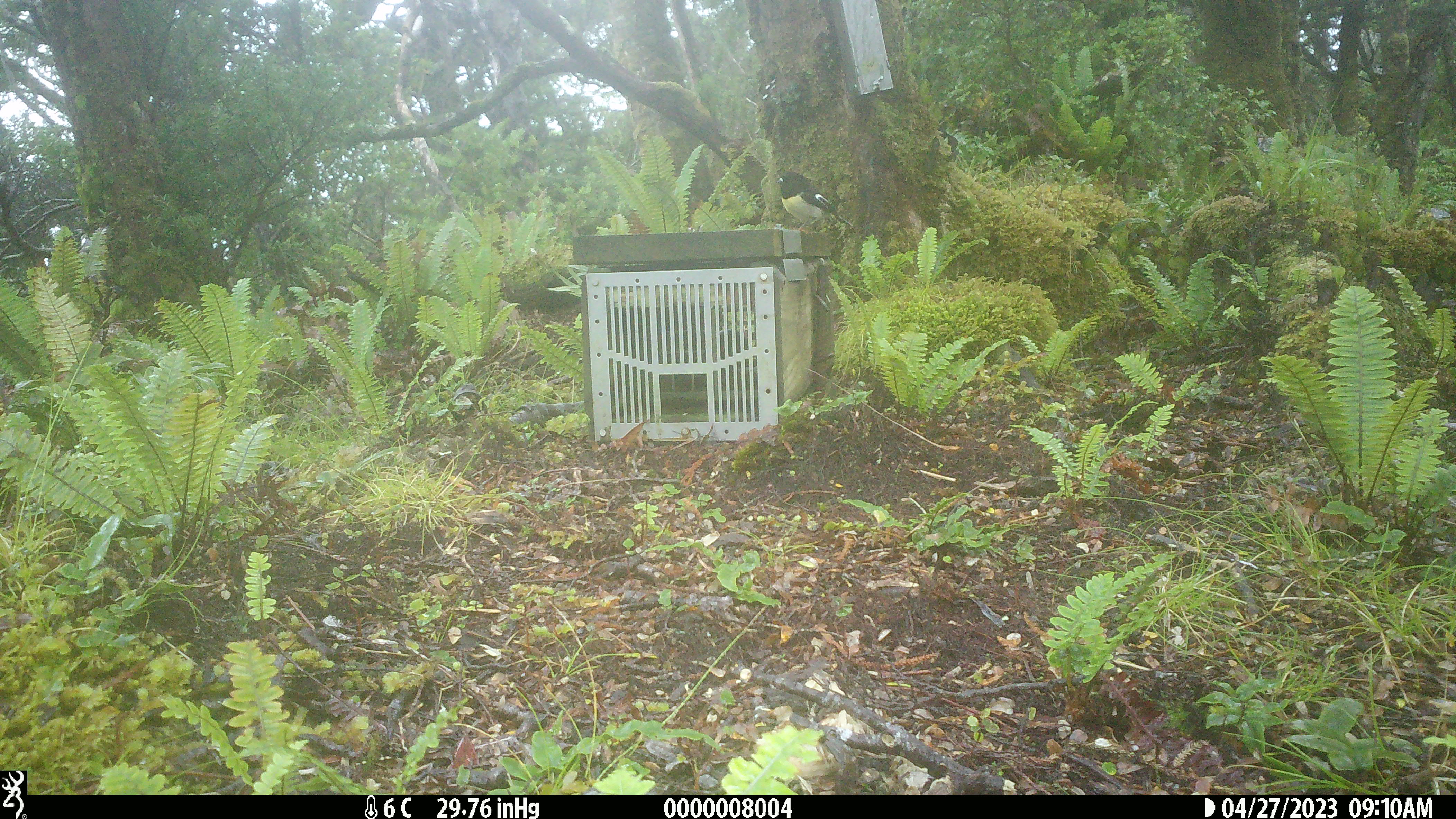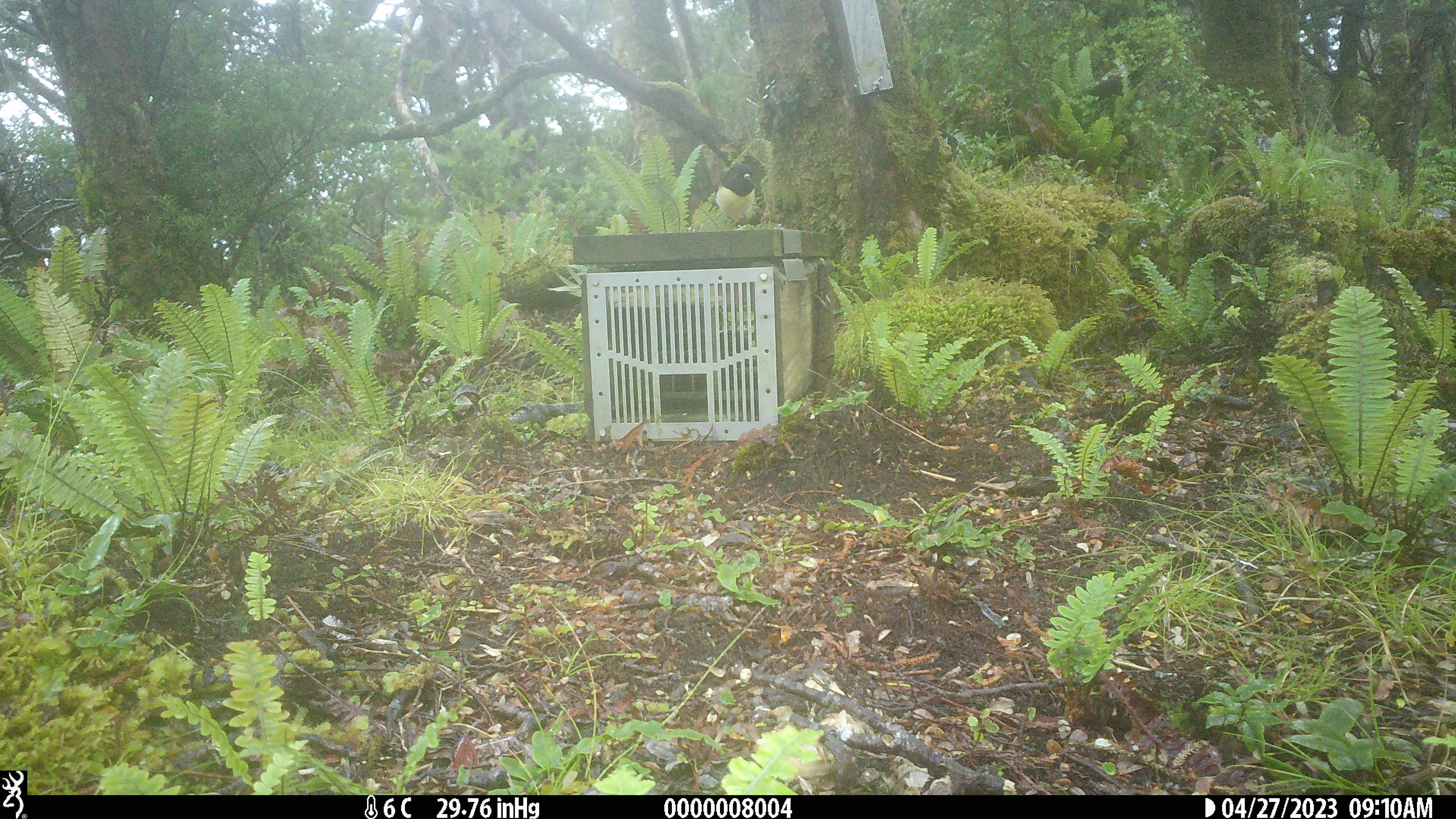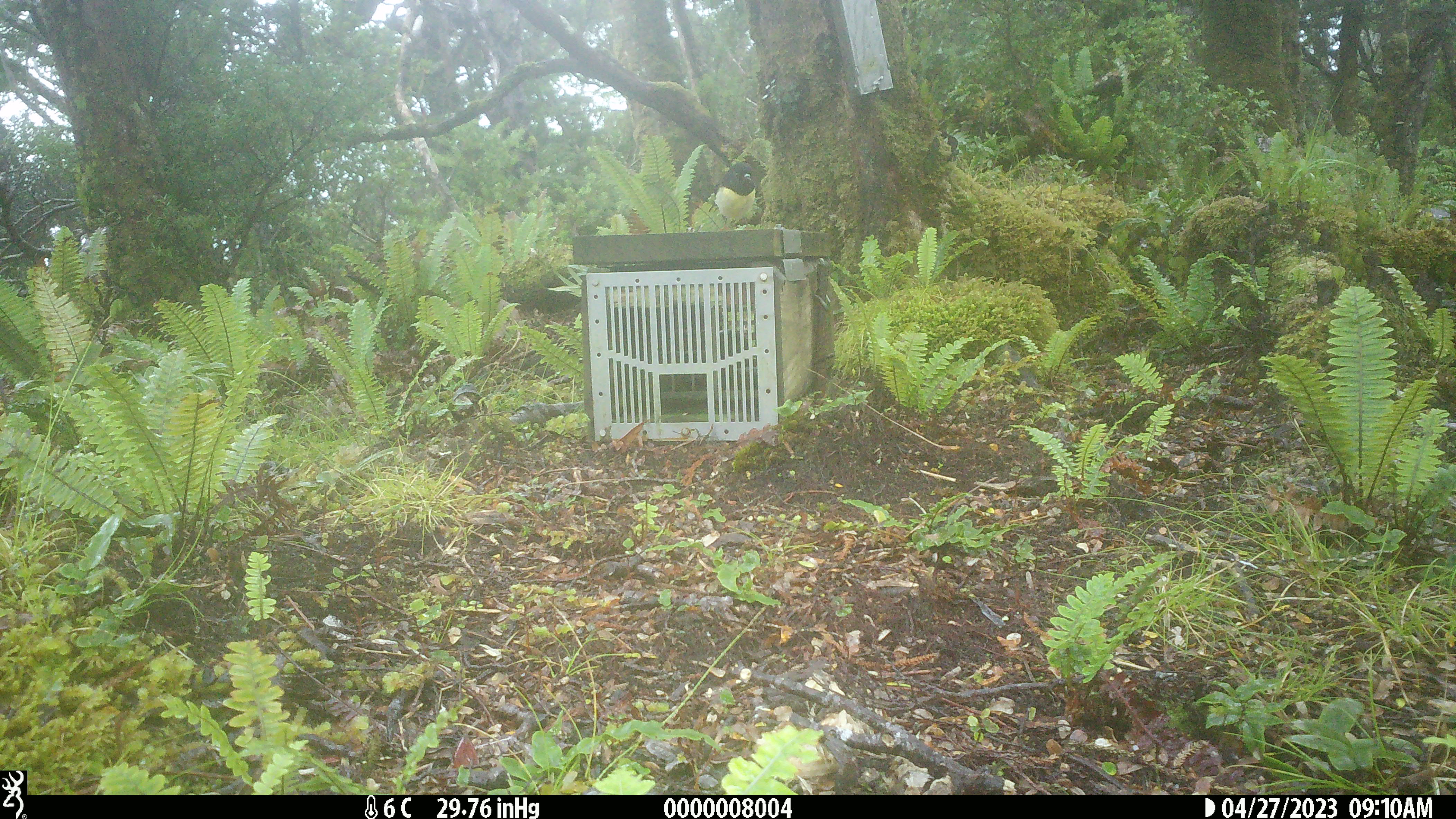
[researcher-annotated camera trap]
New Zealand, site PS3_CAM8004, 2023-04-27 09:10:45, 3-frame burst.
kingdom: Animalia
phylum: Chordata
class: Aves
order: Passeriformes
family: Petroicidae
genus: Petroica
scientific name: Petroica macrocephala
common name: tomtit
Tomtit (Petroica macrocephala).